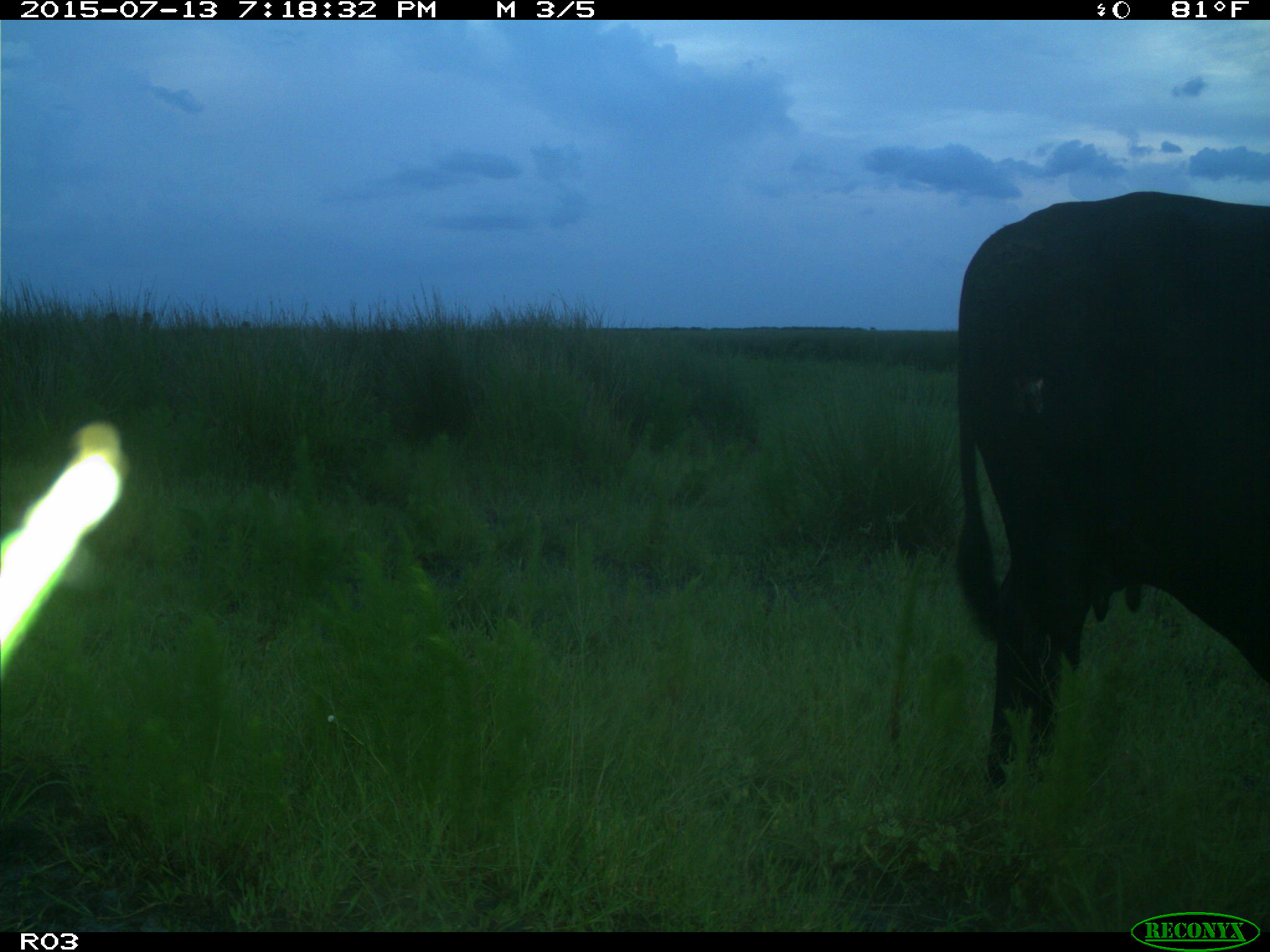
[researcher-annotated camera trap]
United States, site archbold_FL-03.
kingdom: Animalia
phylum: Chordata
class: Mammalia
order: Artiodactyla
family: Bovidae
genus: Bos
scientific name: Bos taurus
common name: domestic cow